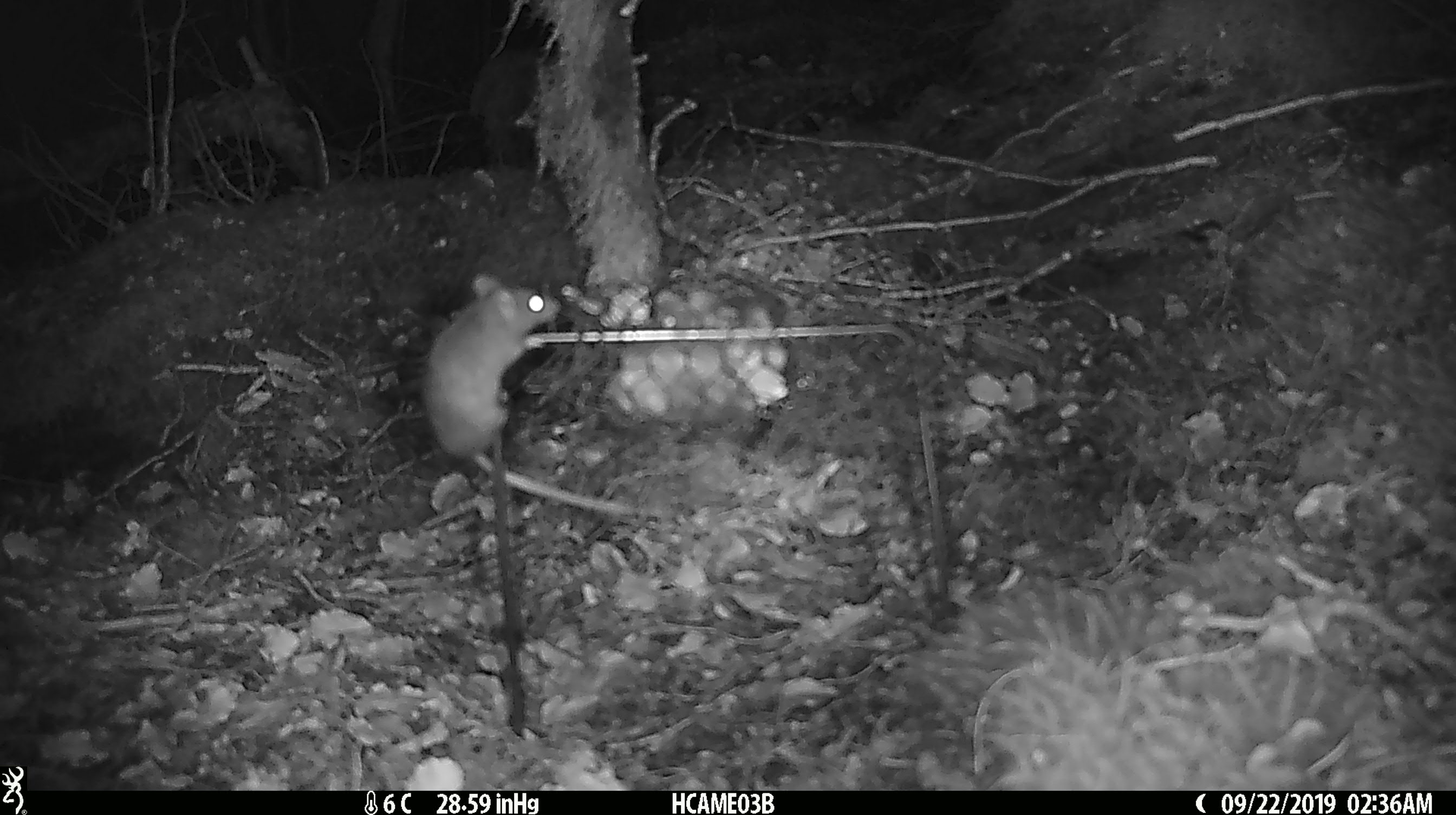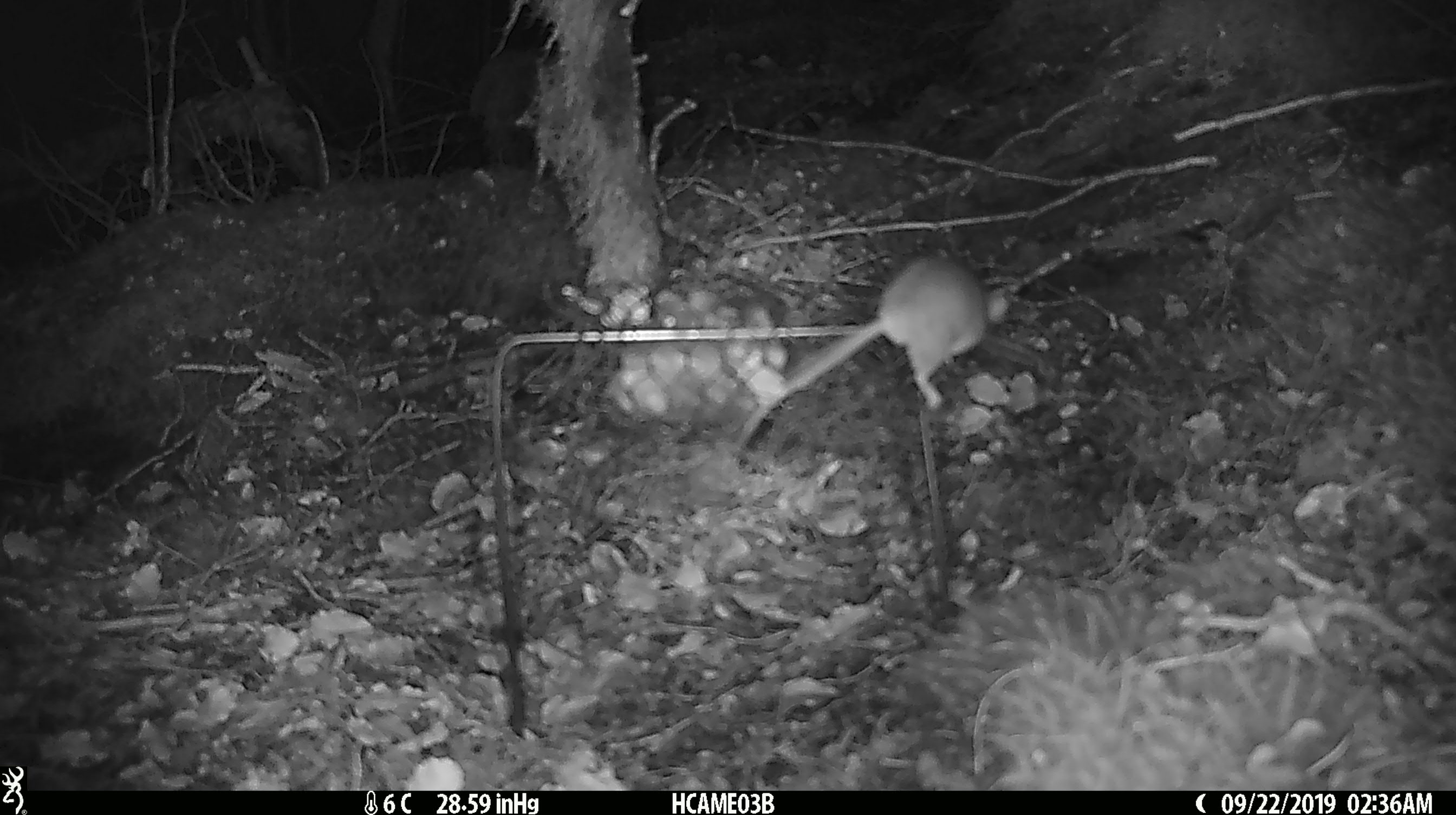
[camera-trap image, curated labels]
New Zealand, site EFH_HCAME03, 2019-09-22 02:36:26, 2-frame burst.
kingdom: Animalia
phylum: Chordata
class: Mammalia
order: Rodentia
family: Muridae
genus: Mus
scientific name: Mus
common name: mouse